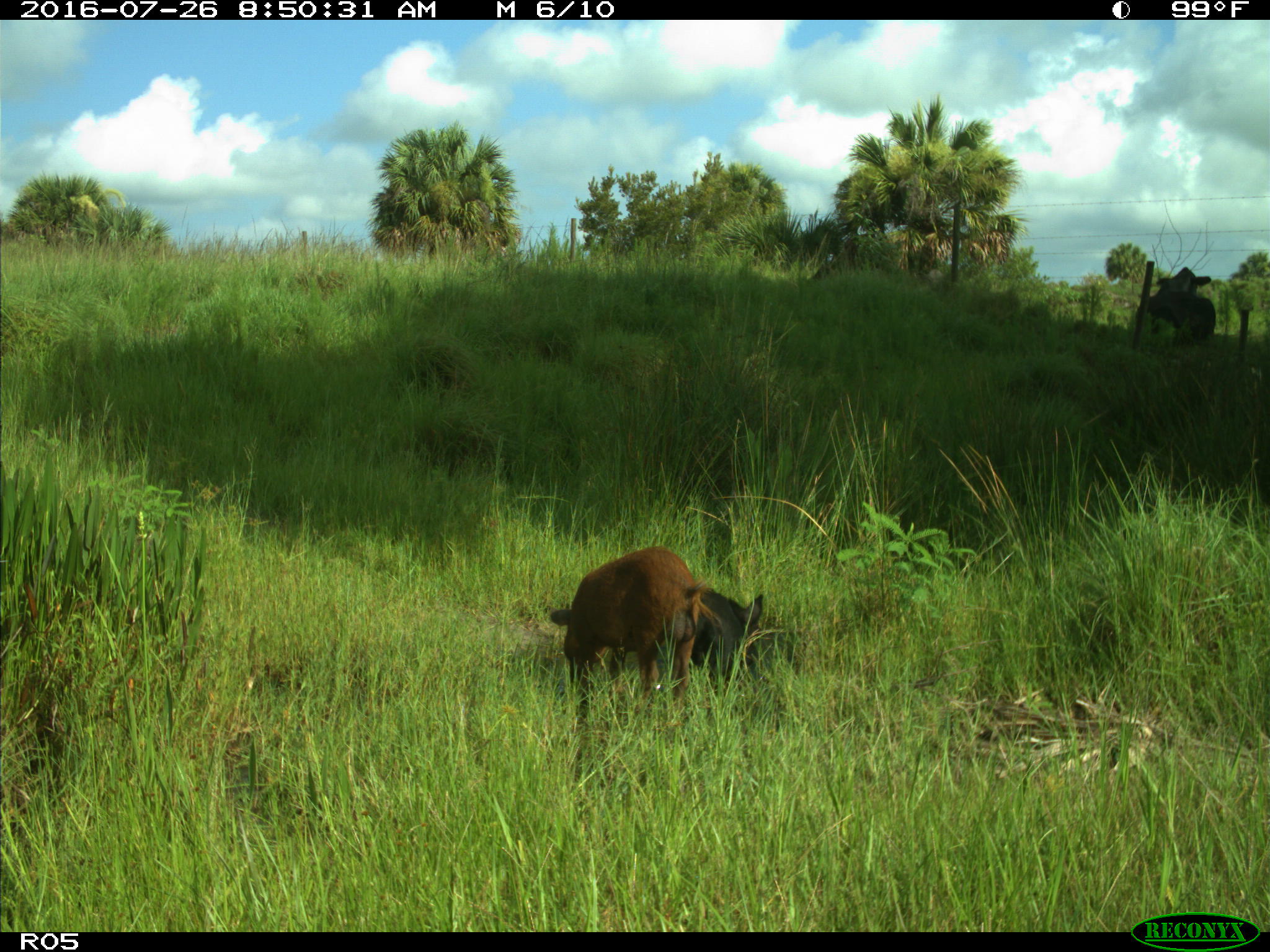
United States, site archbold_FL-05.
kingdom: Animalia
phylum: Chordata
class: Mammalia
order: Artiodactyla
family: Suidae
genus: Sus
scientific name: Sus scrofa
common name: wild boar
Sus scrofa (wild boar).